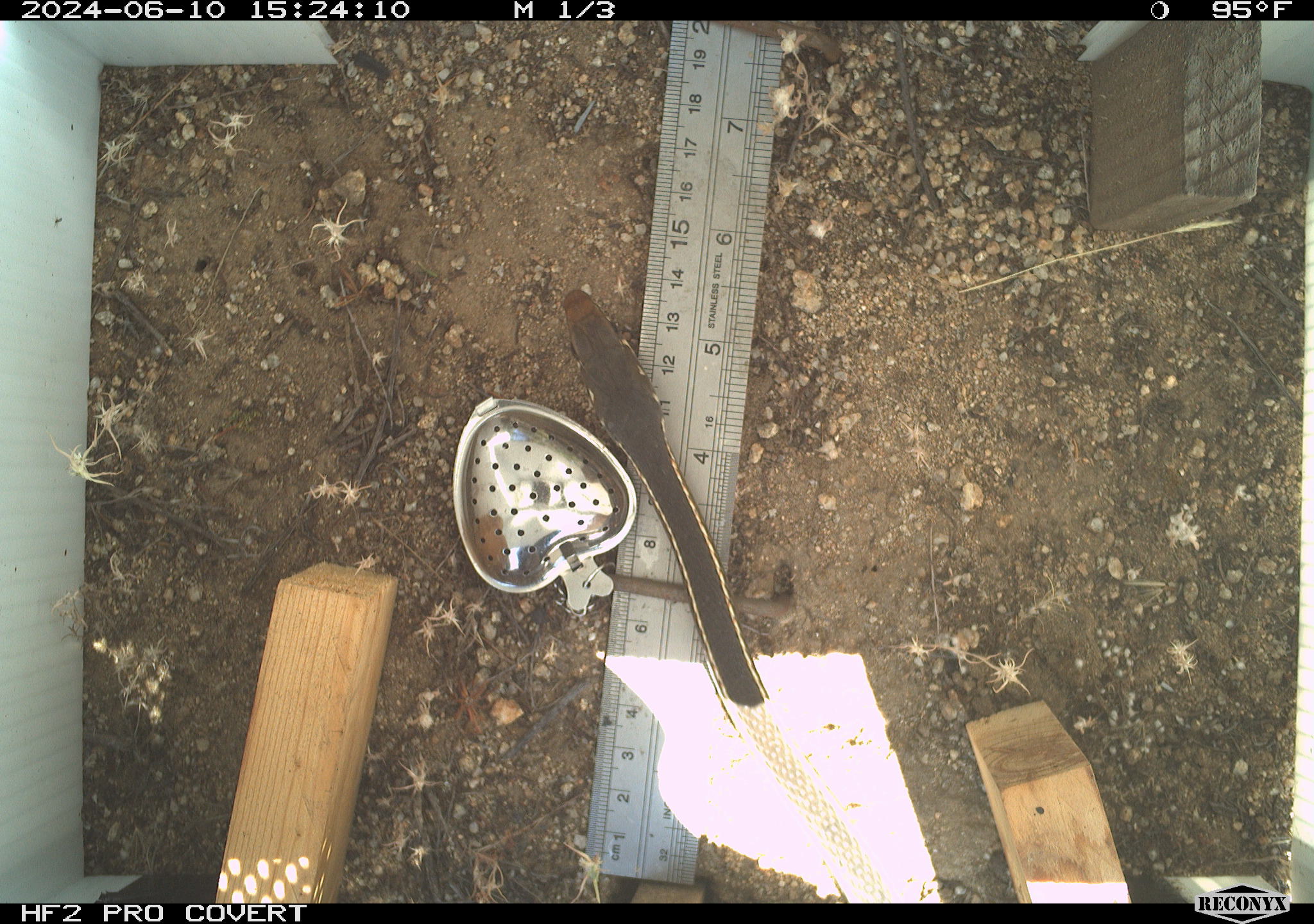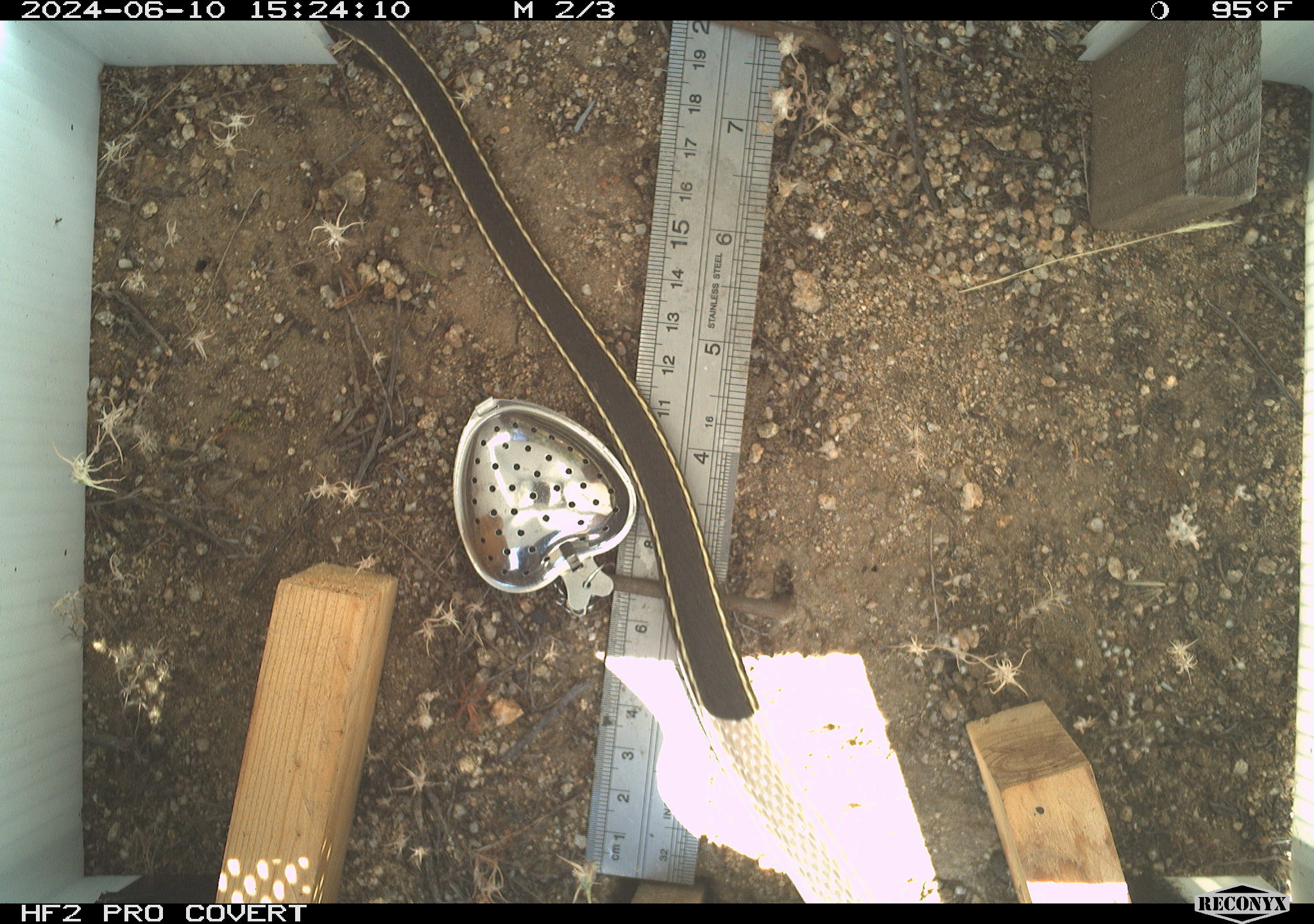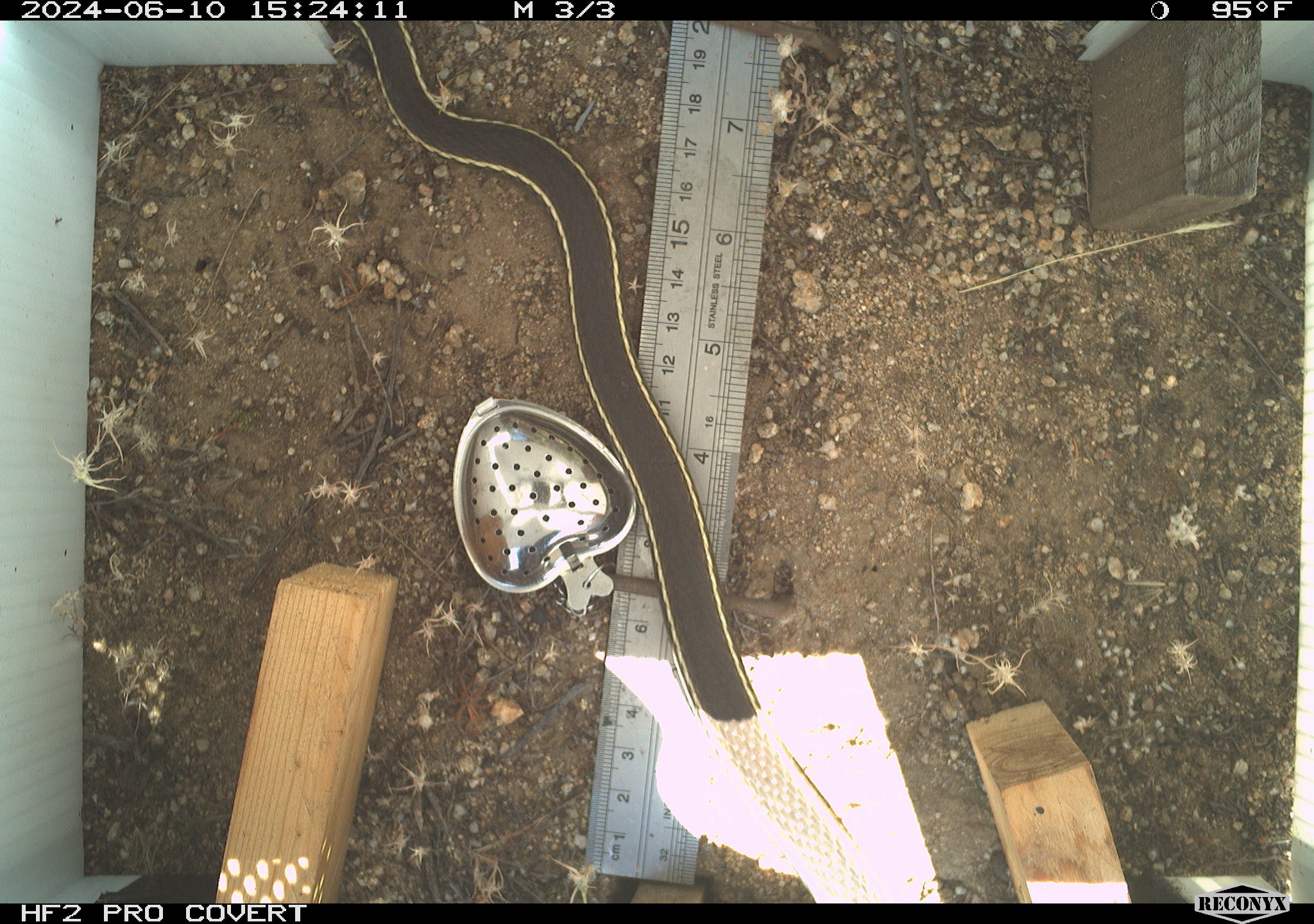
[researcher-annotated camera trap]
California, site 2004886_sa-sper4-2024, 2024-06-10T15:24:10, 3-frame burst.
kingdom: Animalia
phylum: Chordata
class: Reptilia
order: Squamata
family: Colubridae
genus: Masticophis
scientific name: Masticophis lateralis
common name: striped racer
Striped racer (Masticophis lateralis).